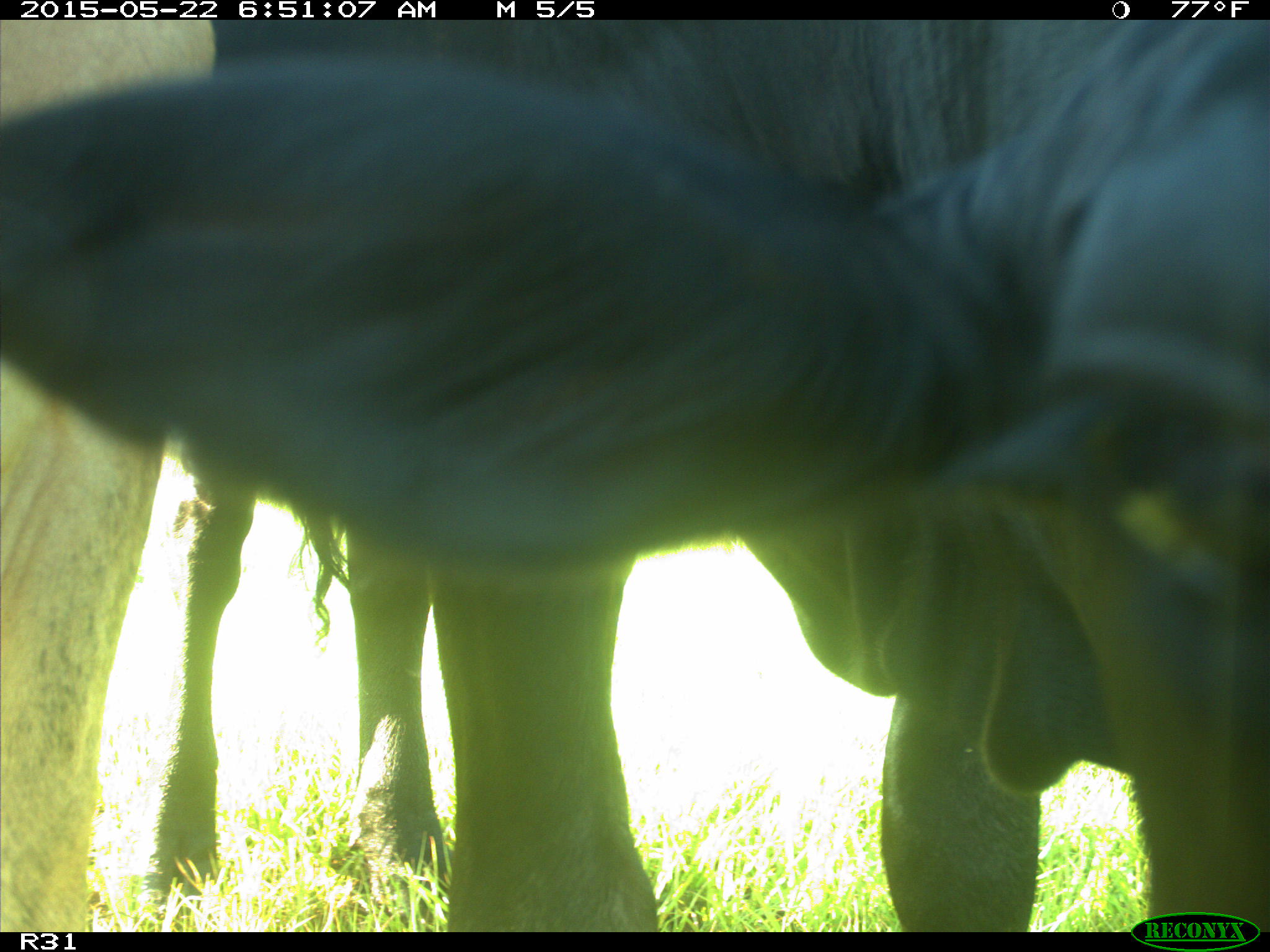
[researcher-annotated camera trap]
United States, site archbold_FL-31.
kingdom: Animalia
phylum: Chordata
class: Mammalia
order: Artiodactyla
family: Bovidae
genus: Bos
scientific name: Bos taurus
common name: domestic cow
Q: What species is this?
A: Bos taurus (domestic cow).